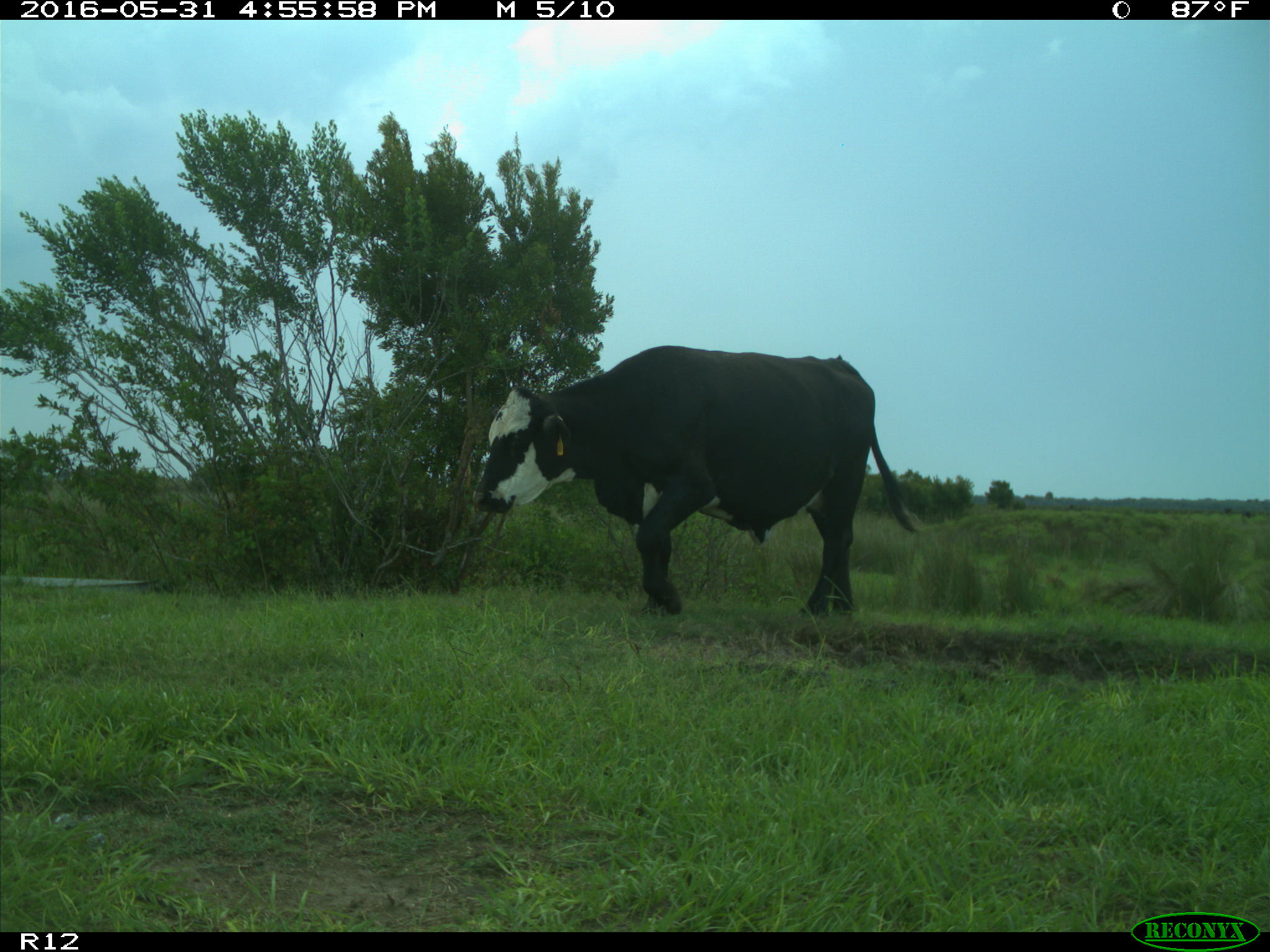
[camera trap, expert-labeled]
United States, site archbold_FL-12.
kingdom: Animalia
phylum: Chordata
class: Mammalia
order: Artiodactyla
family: Bovidae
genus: Bos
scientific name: Bos taurus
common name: domestic cow